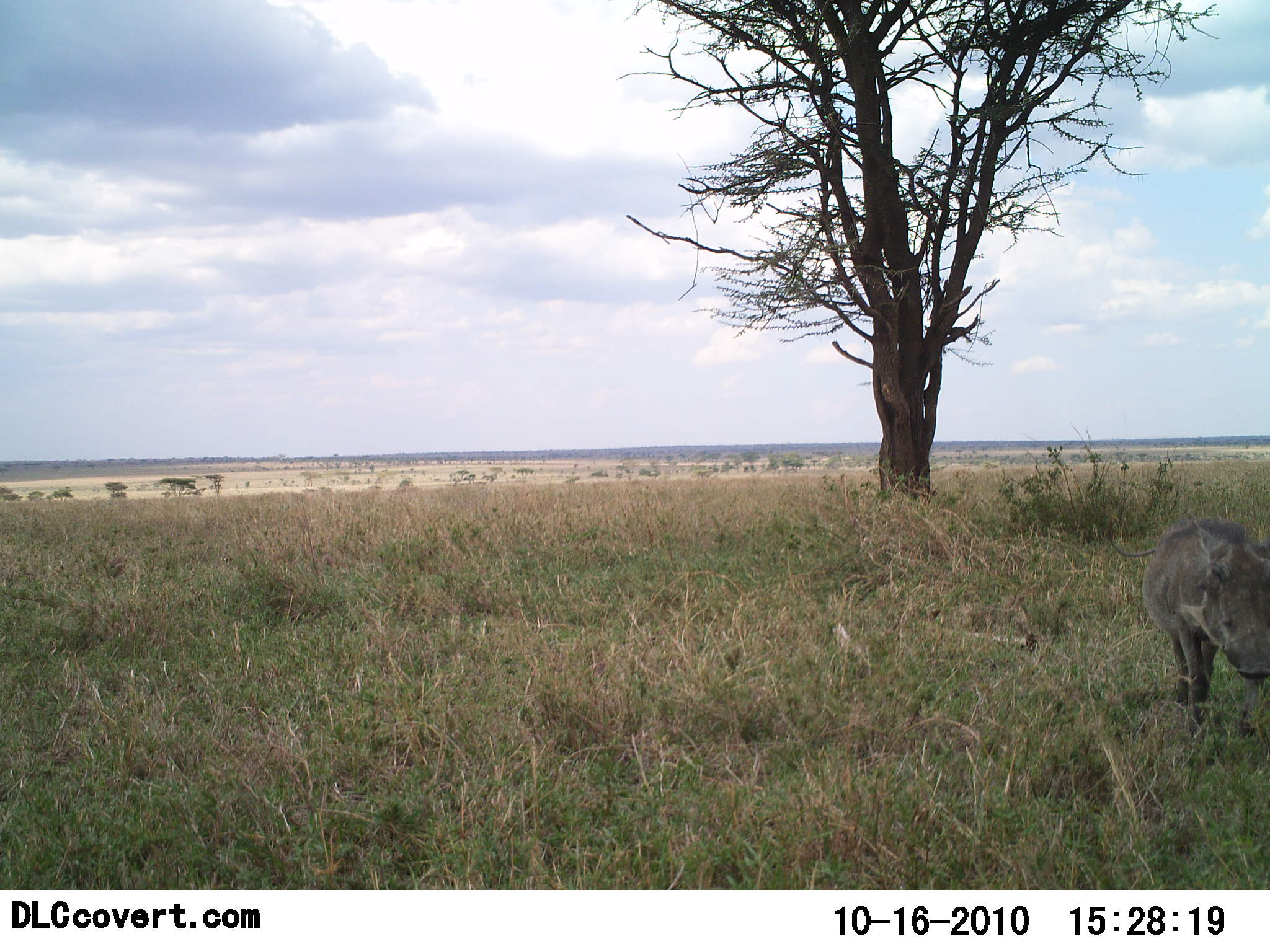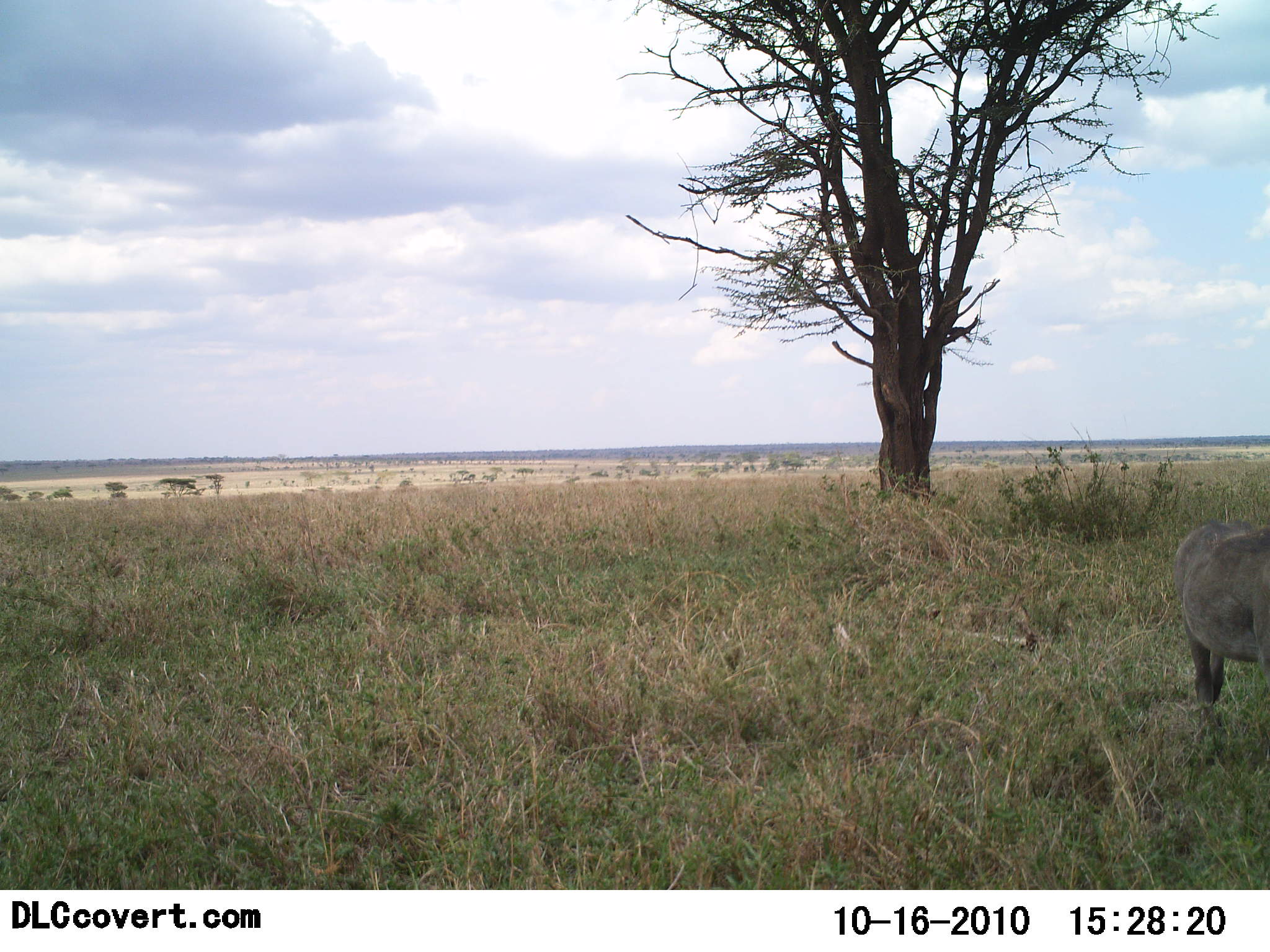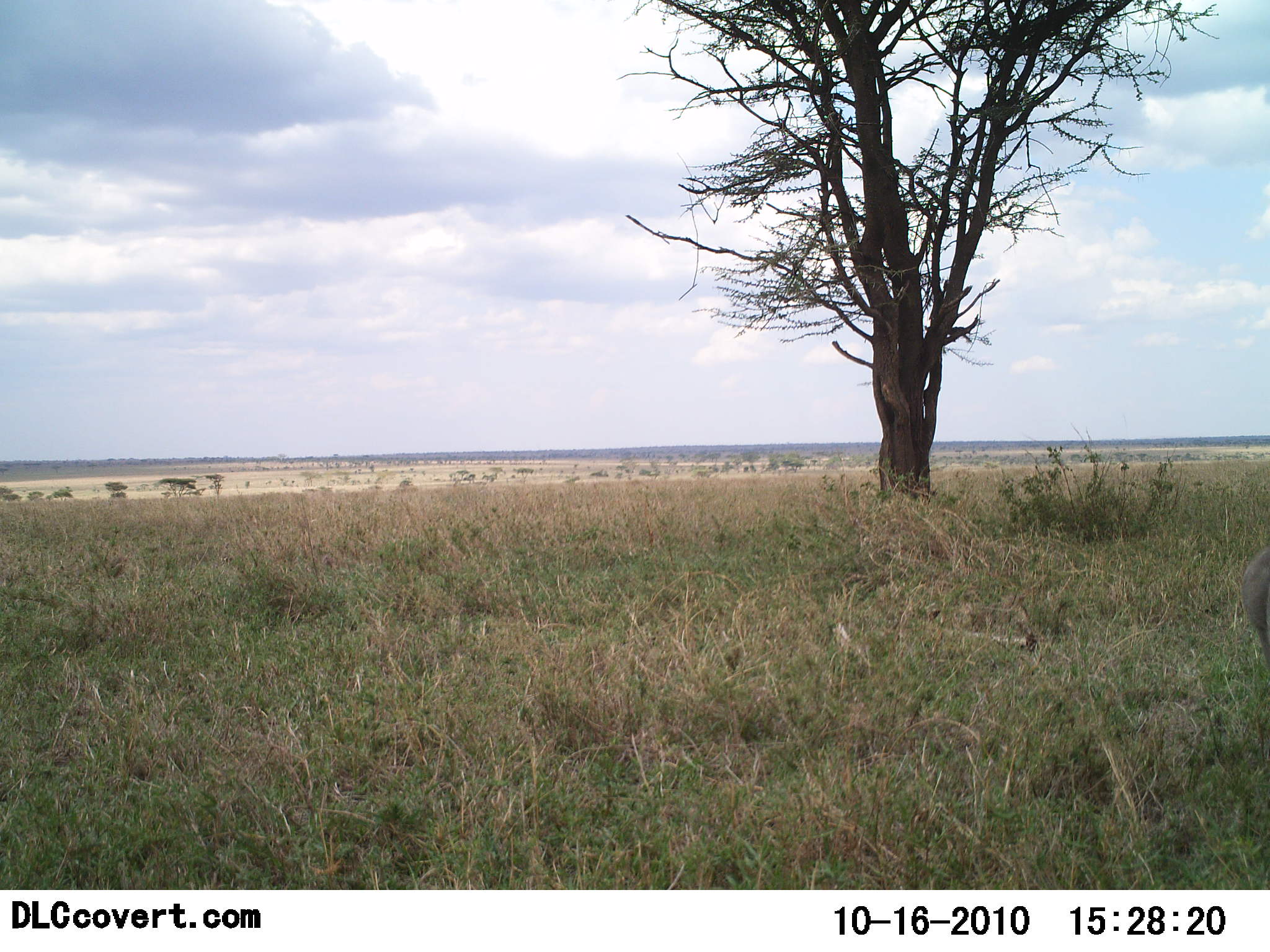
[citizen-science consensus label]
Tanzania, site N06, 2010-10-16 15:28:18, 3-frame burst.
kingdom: Animalia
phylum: Chordata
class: Mammalia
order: Artiodactyla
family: Suidae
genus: Phacochoerus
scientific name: Phacochoerus africanus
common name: warthog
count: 1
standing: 14%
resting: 0%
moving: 86%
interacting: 0%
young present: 0%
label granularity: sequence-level